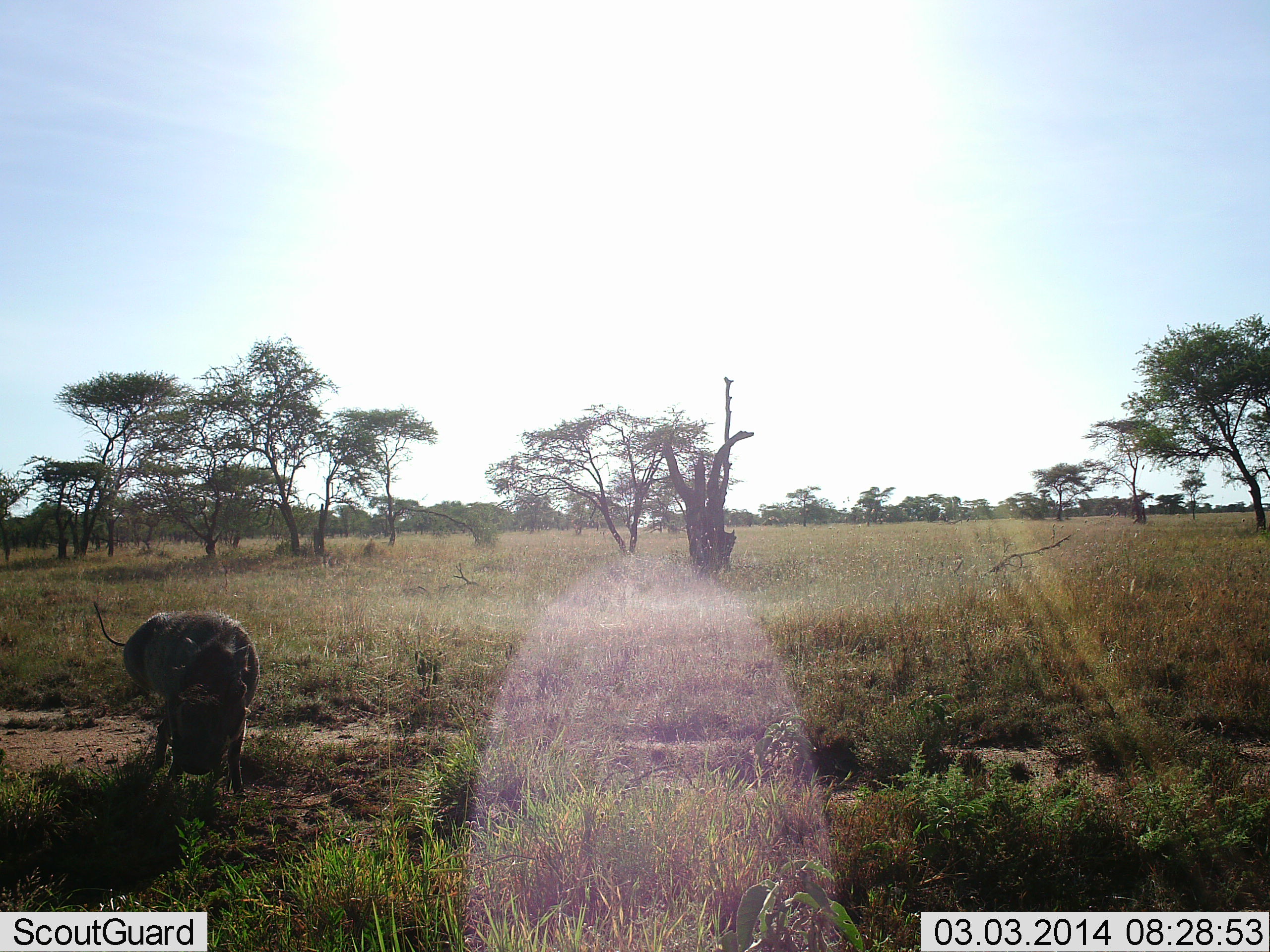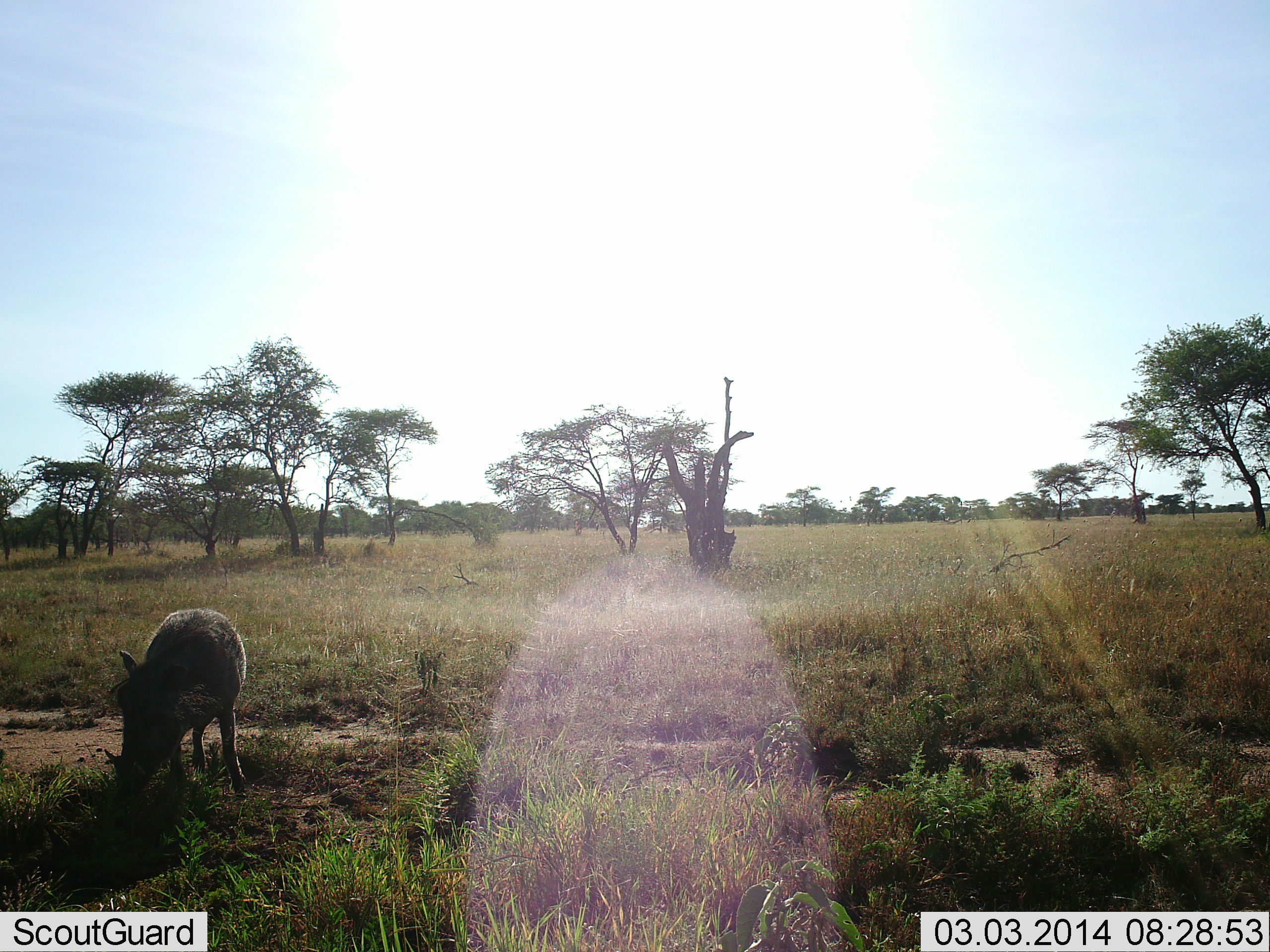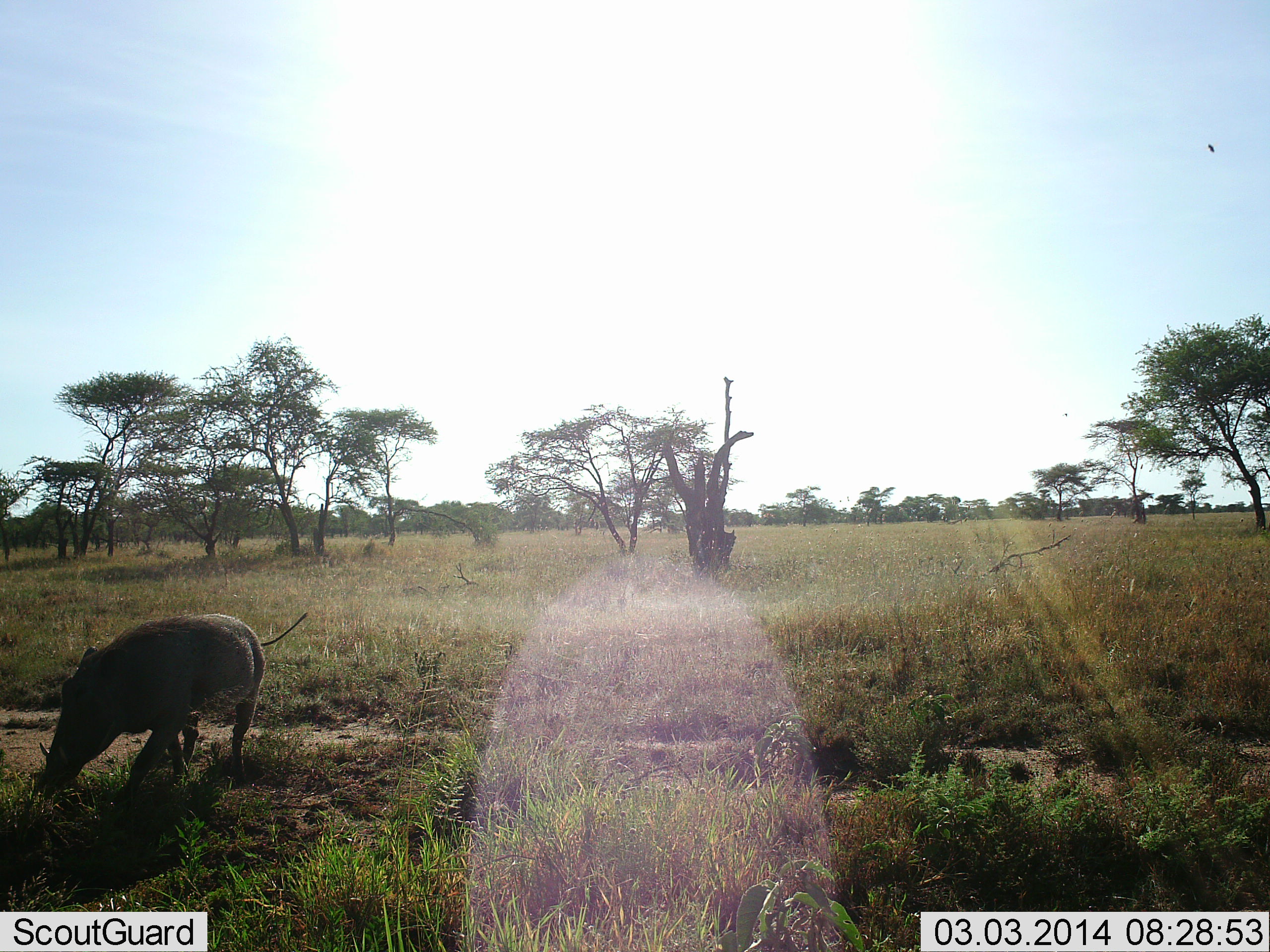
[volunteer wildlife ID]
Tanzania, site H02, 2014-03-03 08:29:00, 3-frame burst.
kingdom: Animalia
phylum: Chordata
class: Mammalia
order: Artiodactyla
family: Suidae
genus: Phacochoerus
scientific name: Phacochoerus africanus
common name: warthog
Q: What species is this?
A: Warthog (Phacochoerus africanus).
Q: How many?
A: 1.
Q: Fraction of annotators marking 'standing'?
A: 60%.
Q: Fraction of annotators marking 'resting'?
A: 0%.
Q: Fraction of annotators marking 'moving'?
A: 40%.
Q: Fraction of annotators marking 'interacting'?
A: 0%.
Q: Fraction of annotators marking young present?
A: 0%.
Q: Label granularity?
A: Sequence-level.